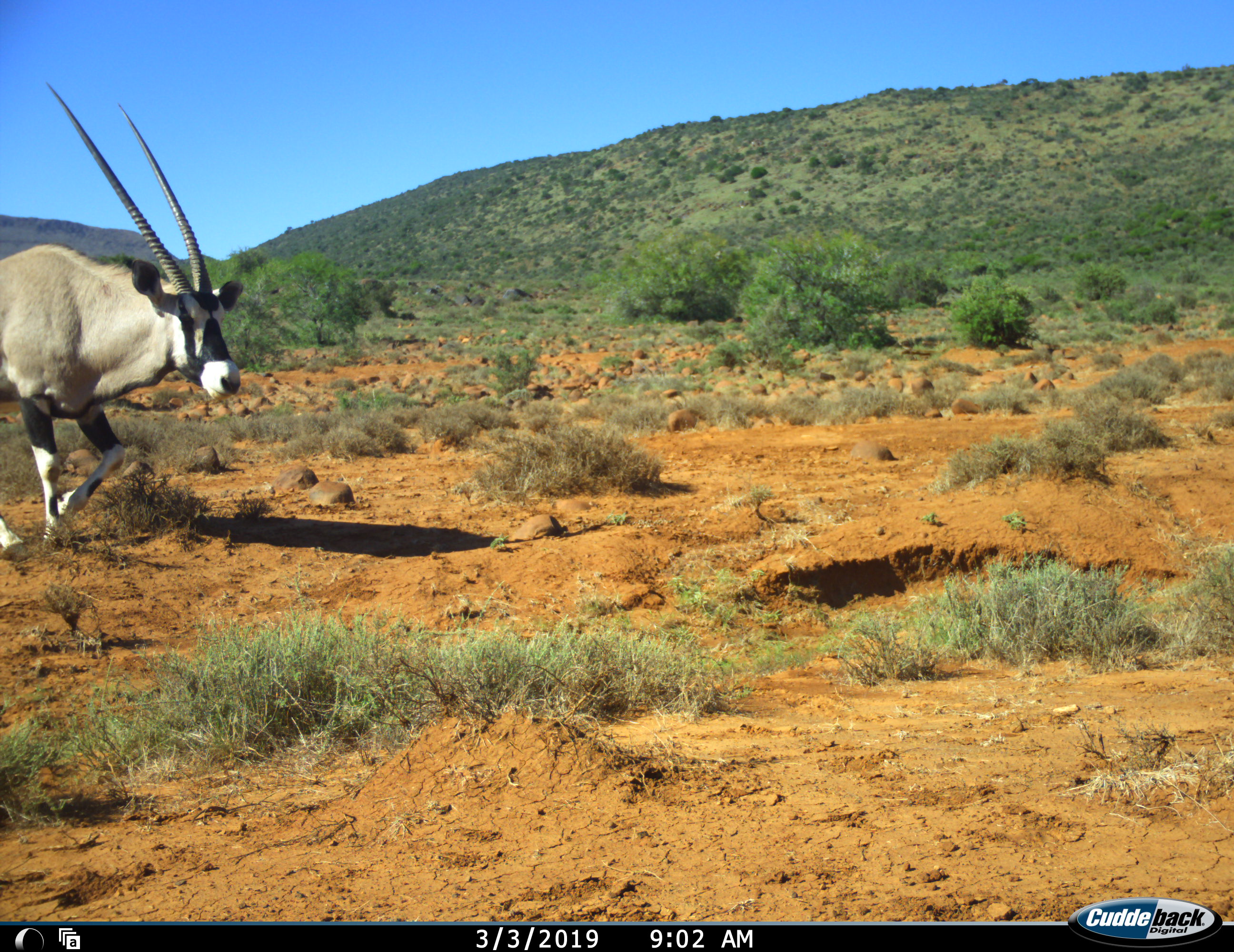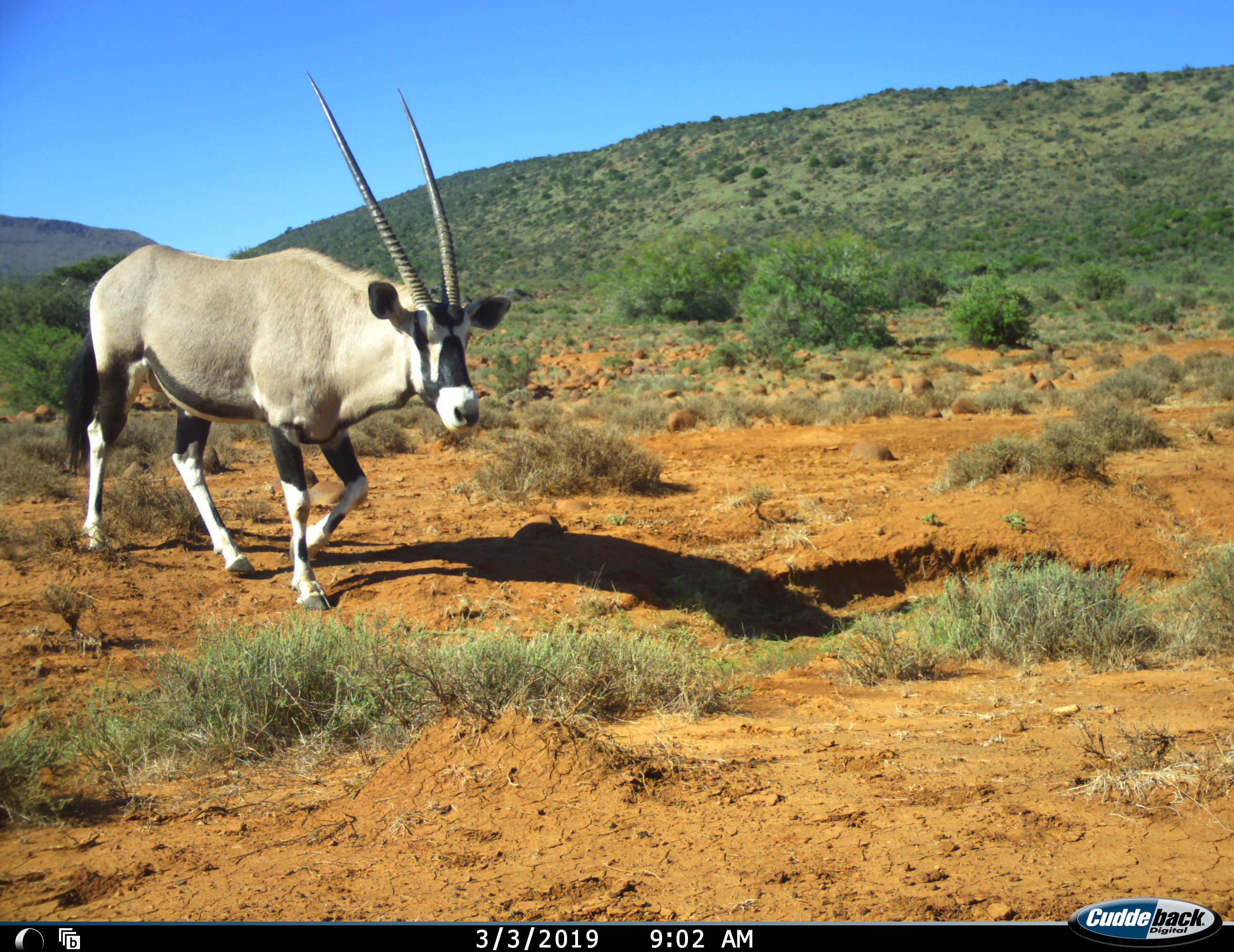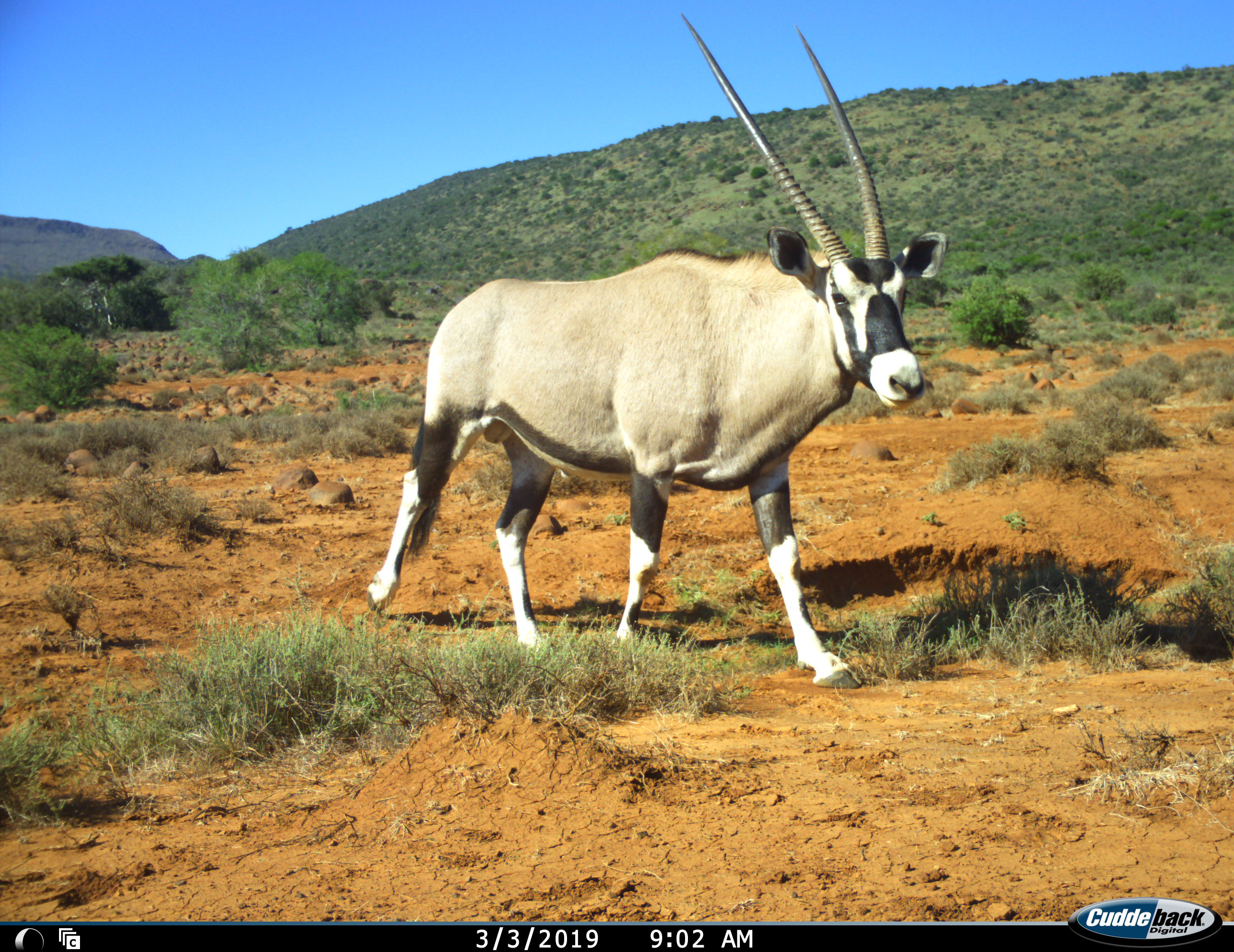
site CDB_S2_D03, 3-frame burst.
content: unidentified animal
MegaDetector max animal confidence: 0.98